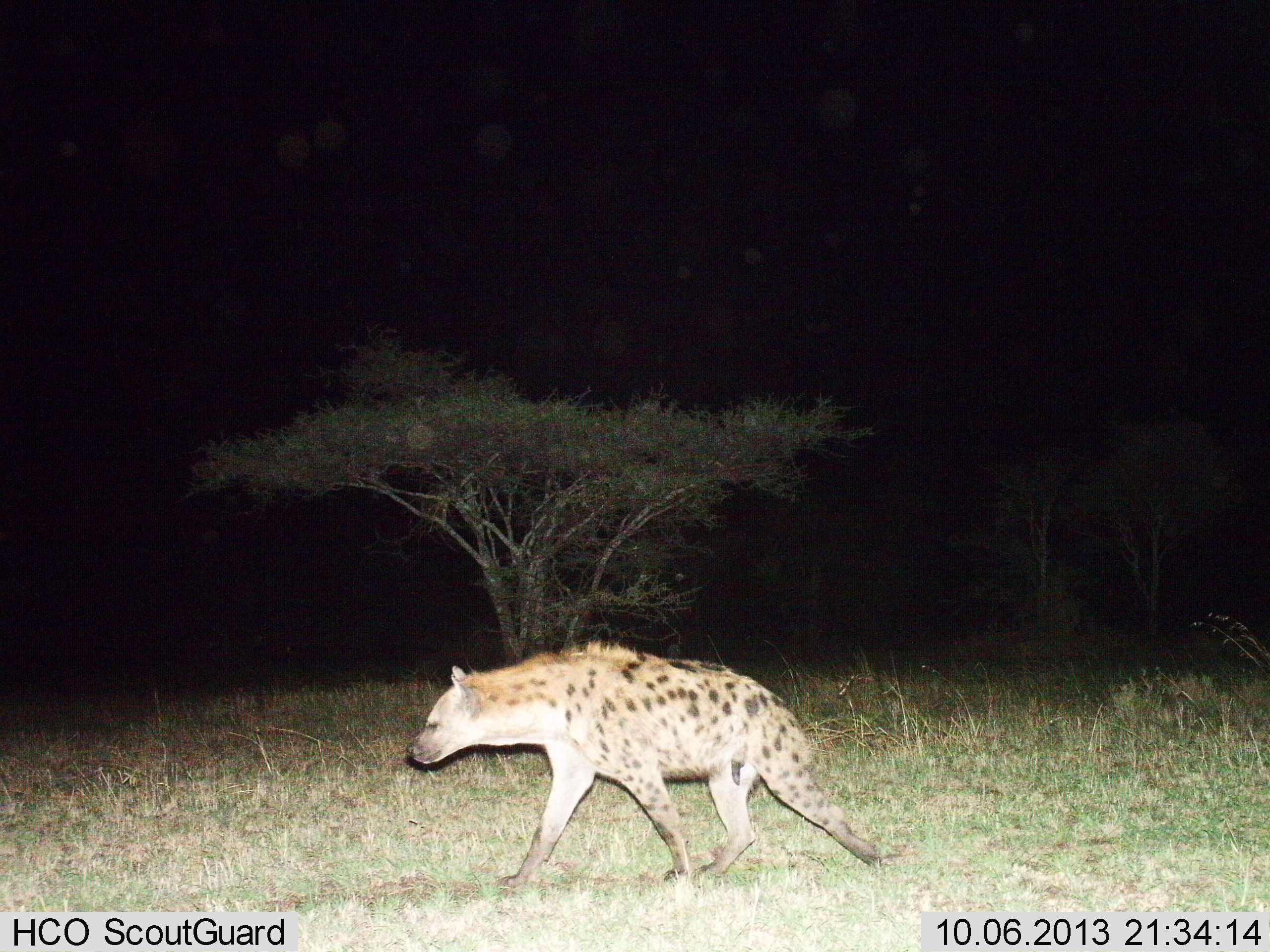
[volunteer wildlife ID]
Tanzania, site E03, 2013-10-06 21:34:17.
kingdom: Animalia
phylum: Chordata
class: Mammalia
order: Carnivora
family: Hyaenidae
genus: Crocuta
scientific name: Crocuta crocuta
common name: spotted hyena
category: hyenaspotted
Hyenaspotted (spotted hyena) (Crocuta crocuta), count 1. Behavior (volunteer vote fractions): standing 3%, resting 0%, moving 97%, interacting 0%. Young present (vote fraction): 0%. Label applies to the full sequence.